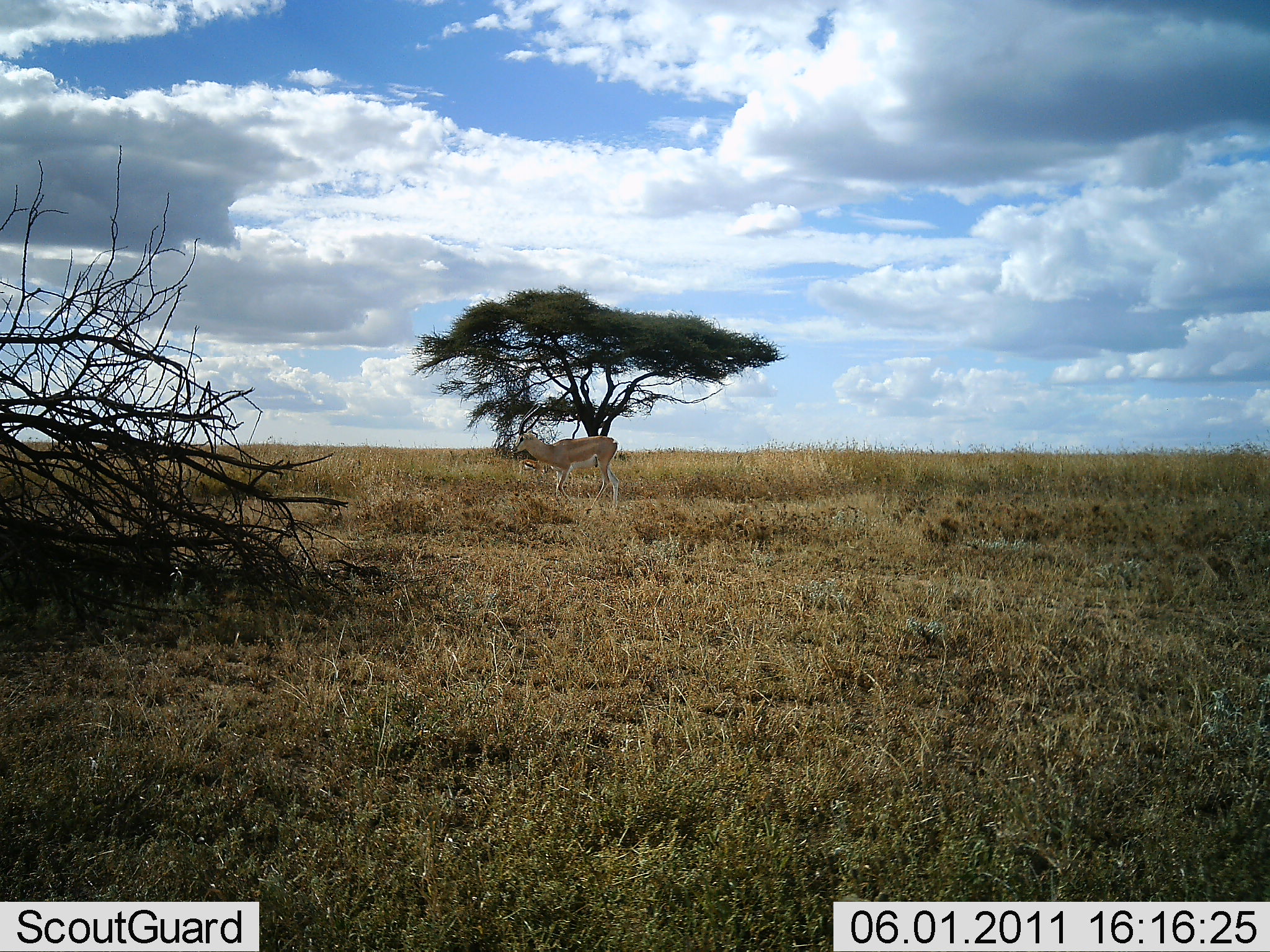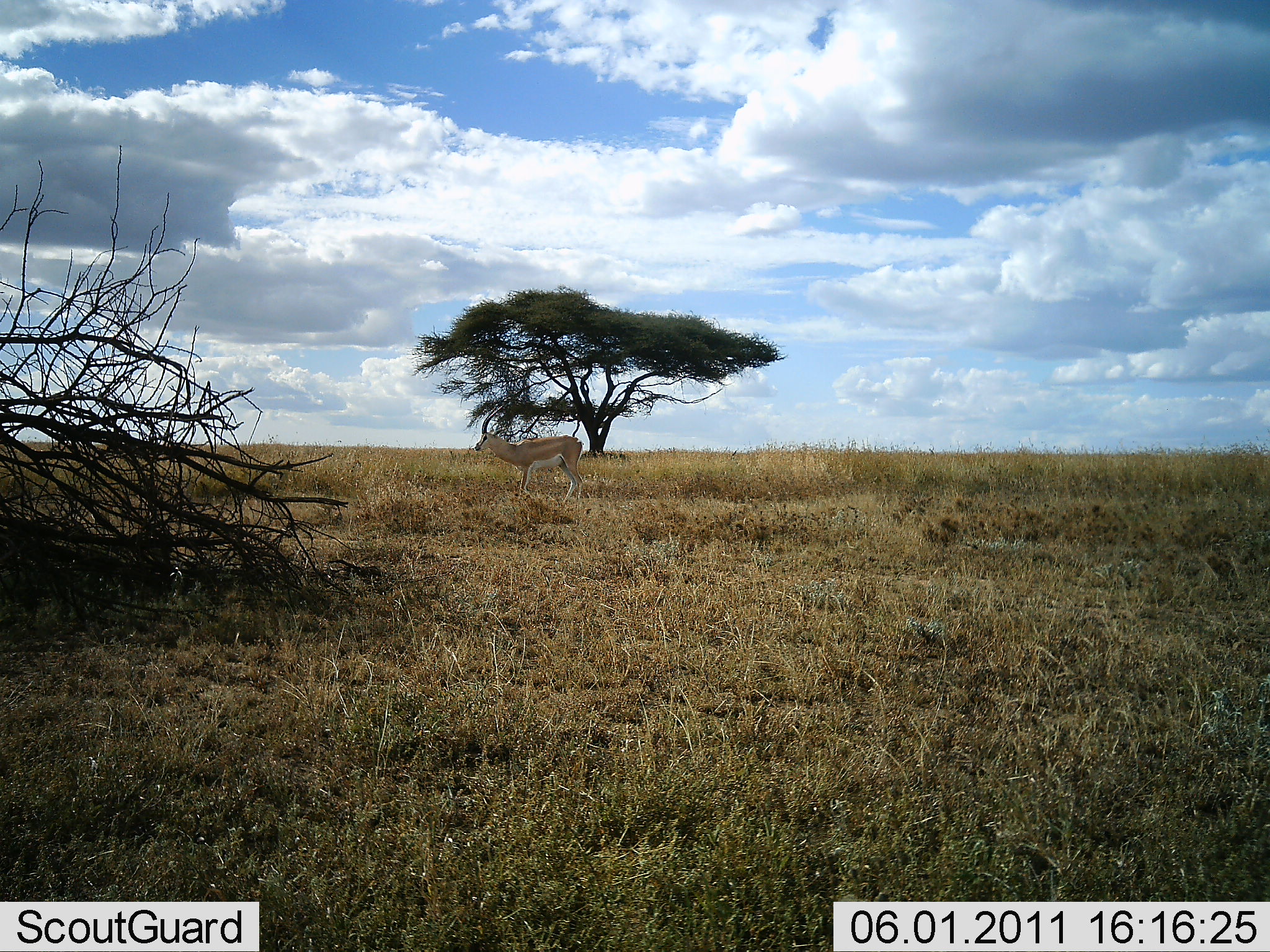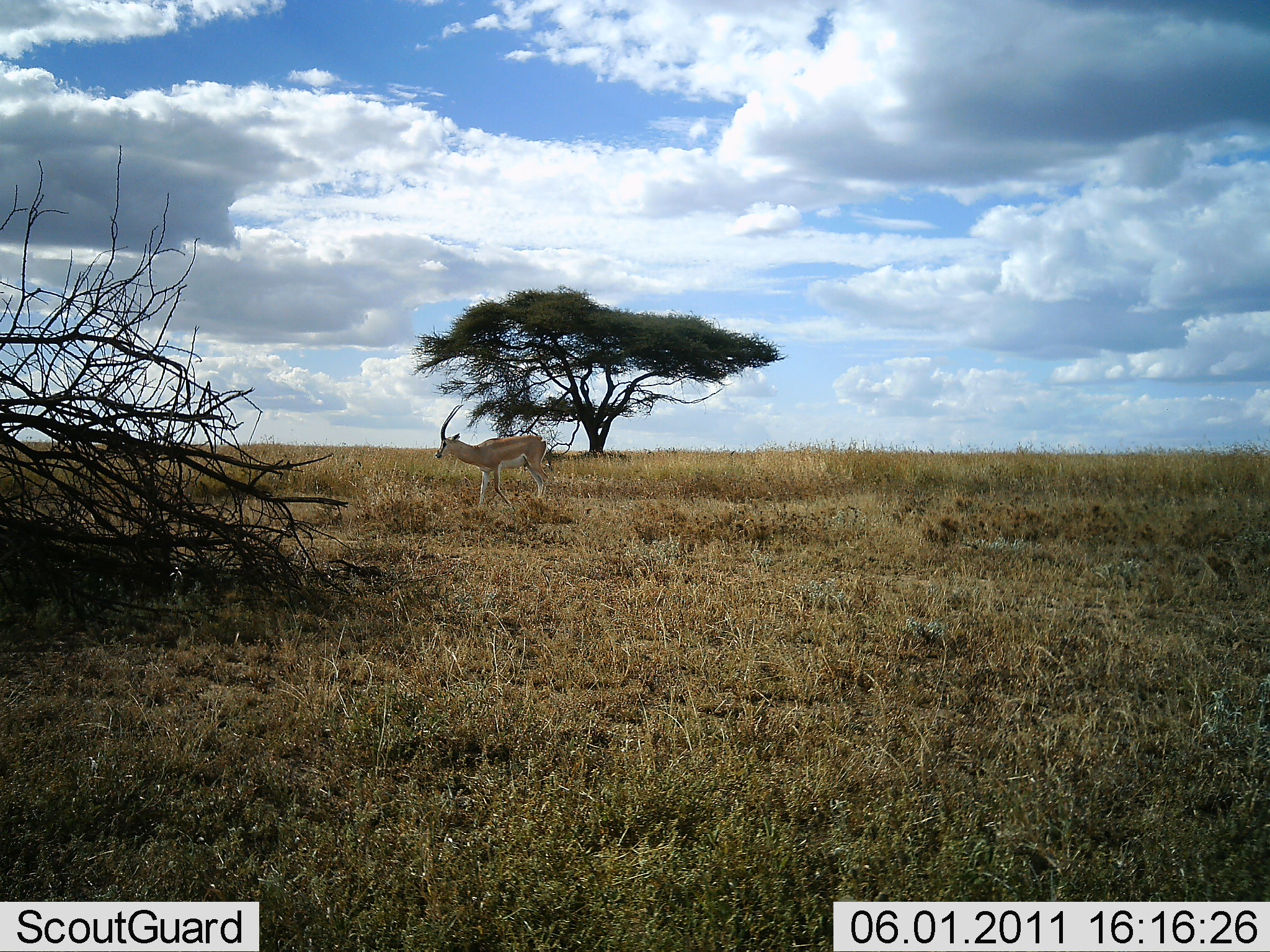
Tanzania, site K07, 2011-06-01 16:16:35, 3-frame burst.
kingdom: Animalia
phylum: Chordata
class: Mammalia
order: Artiodactyla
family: Bovidae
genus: Nanger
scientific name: Nanger granti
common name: grant's gazelle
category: gazellegrants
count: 1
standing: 0%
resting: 0%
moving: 100%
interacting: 0%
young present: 0%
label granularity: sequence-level